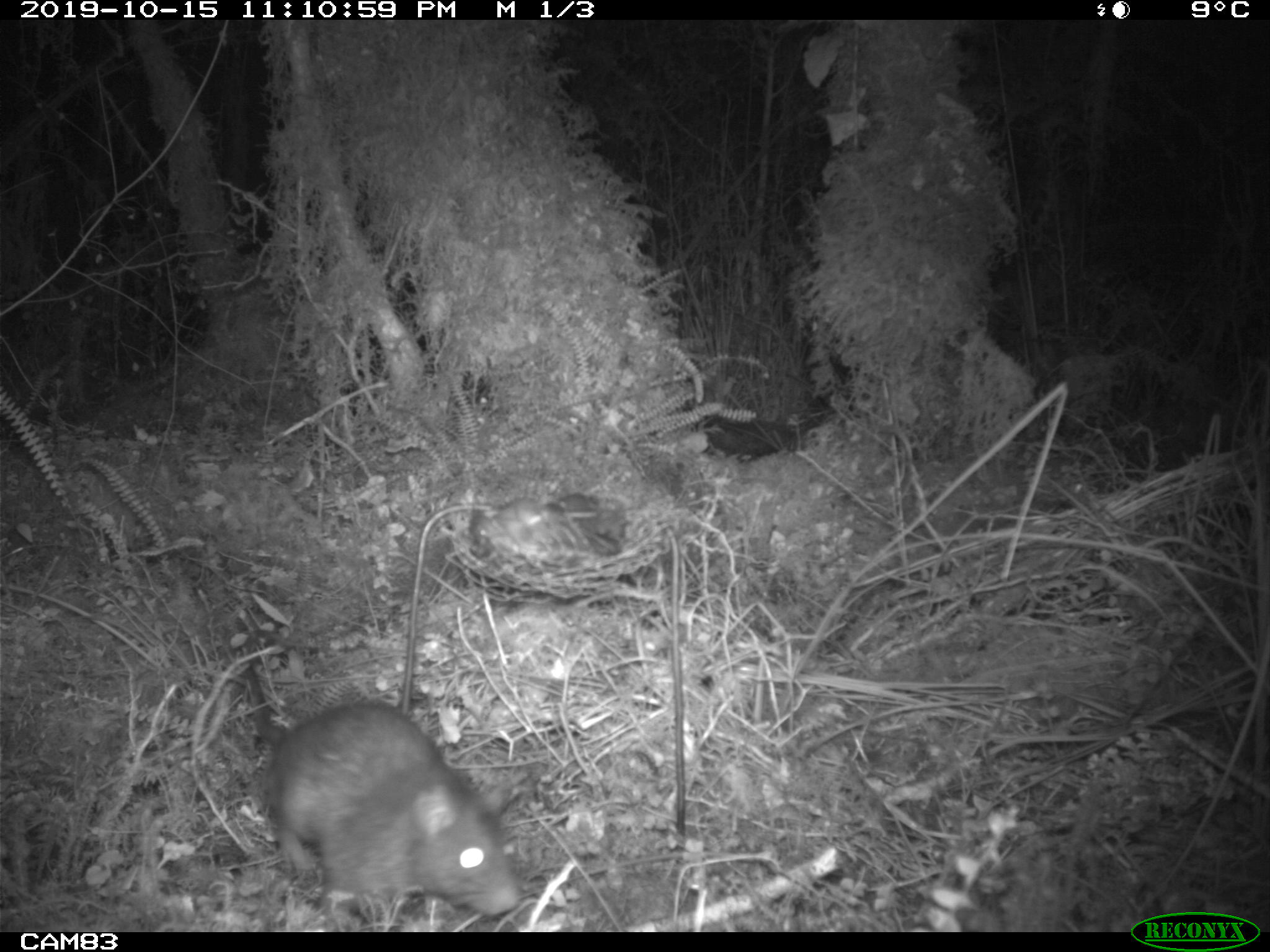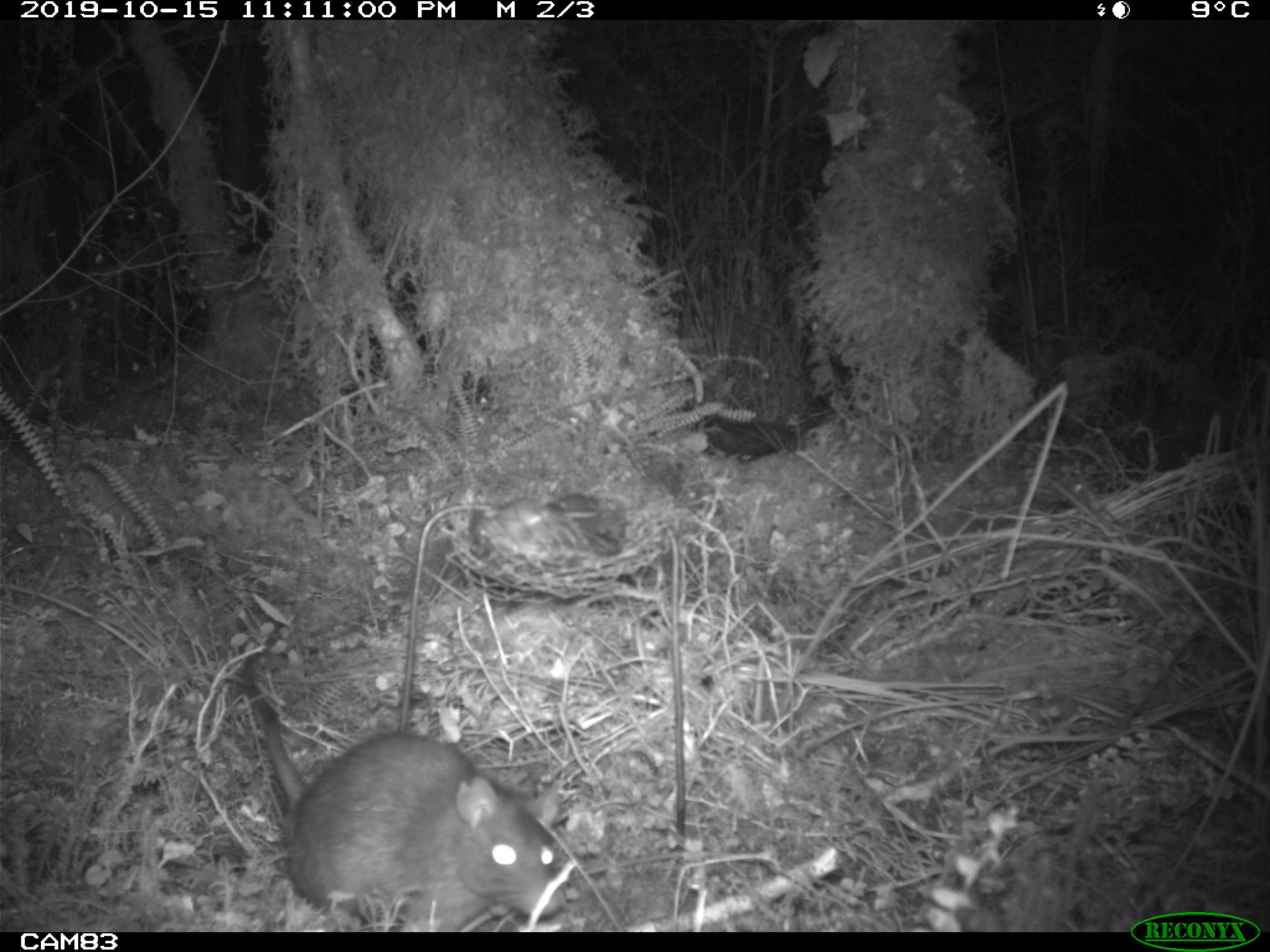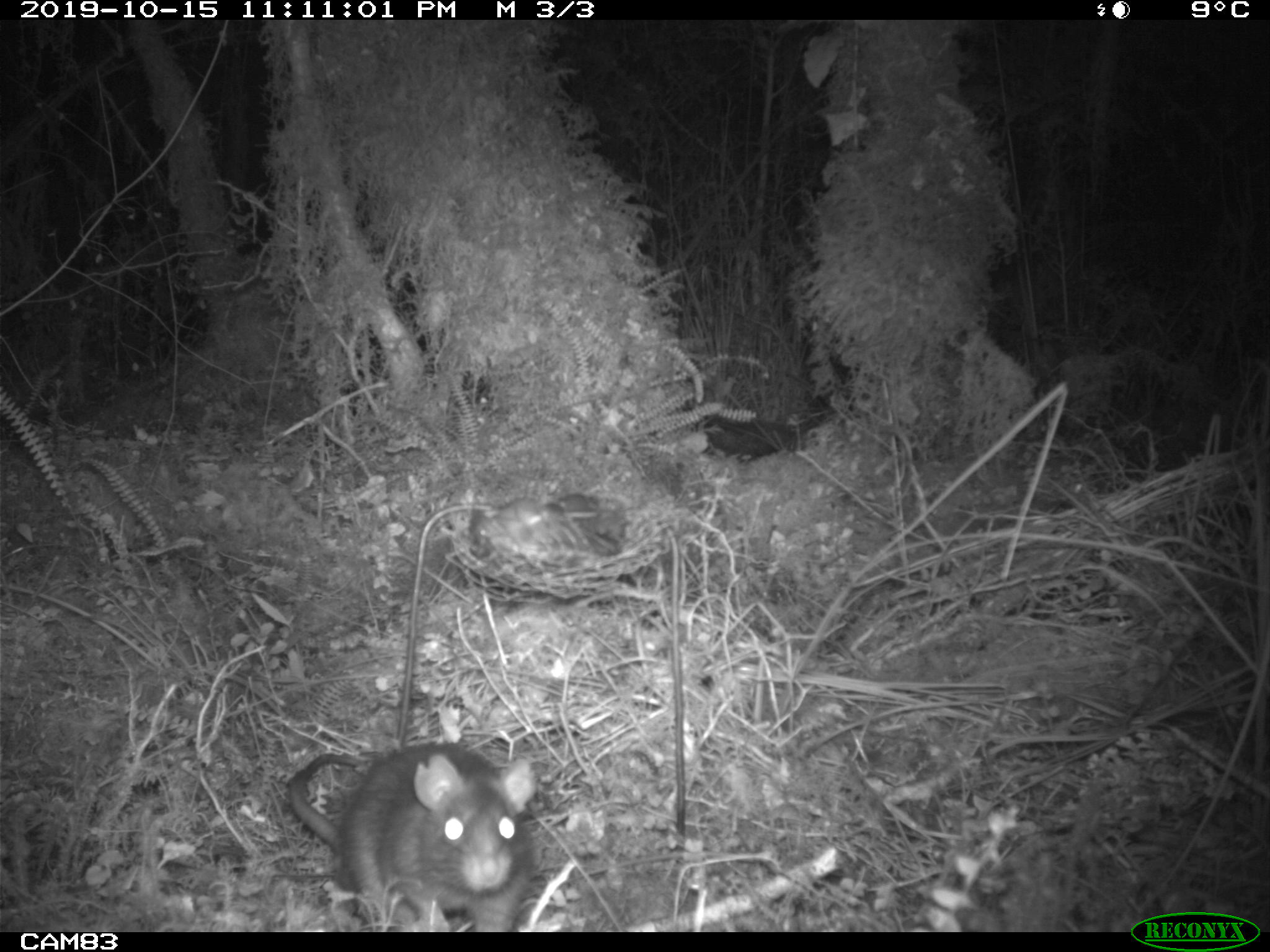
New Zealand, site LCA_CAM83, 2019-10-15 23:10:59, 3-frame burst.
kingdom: Animalia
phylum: Chordata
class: Mammalia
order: Rodentia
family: Muridae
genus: Rattus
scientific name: Rattus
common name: rat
Rat (Rattus).